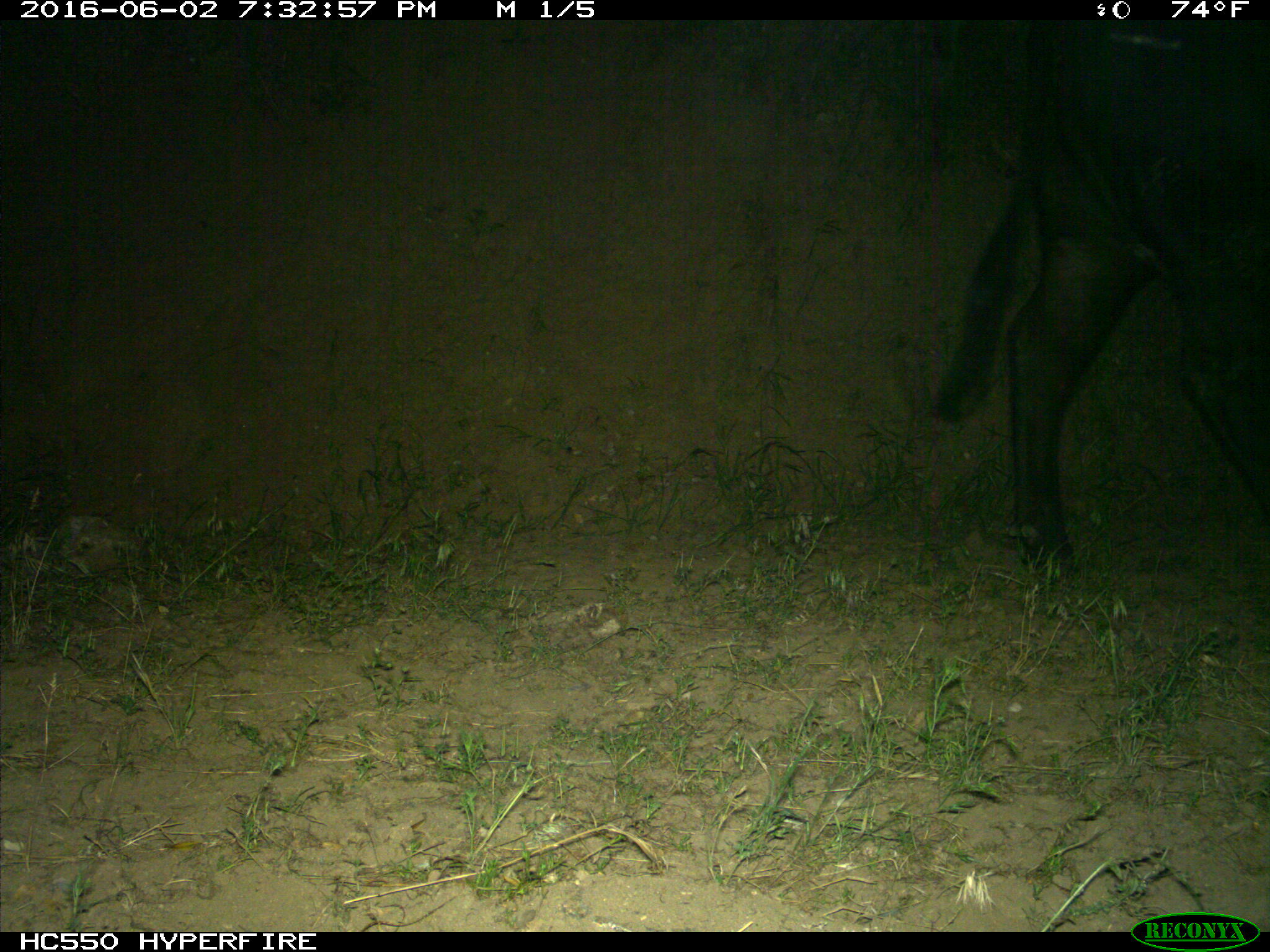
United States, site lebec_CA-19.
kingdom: Animalia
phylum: Chordata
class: Mammalia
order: Artiodactyla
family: Bovidae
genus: Bos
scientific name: Bos taurus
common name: domestic cow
Bos taurus (domestic cow).